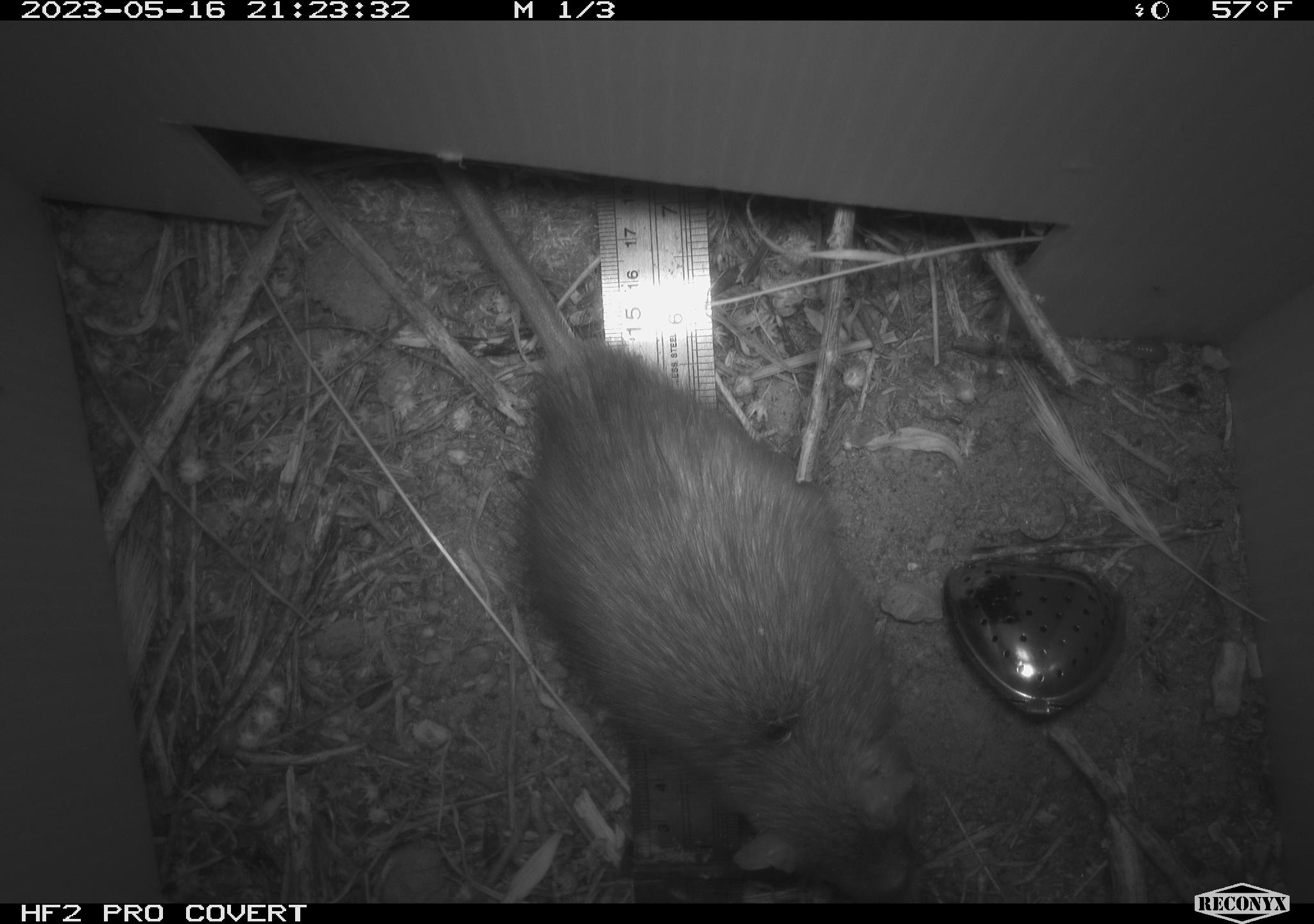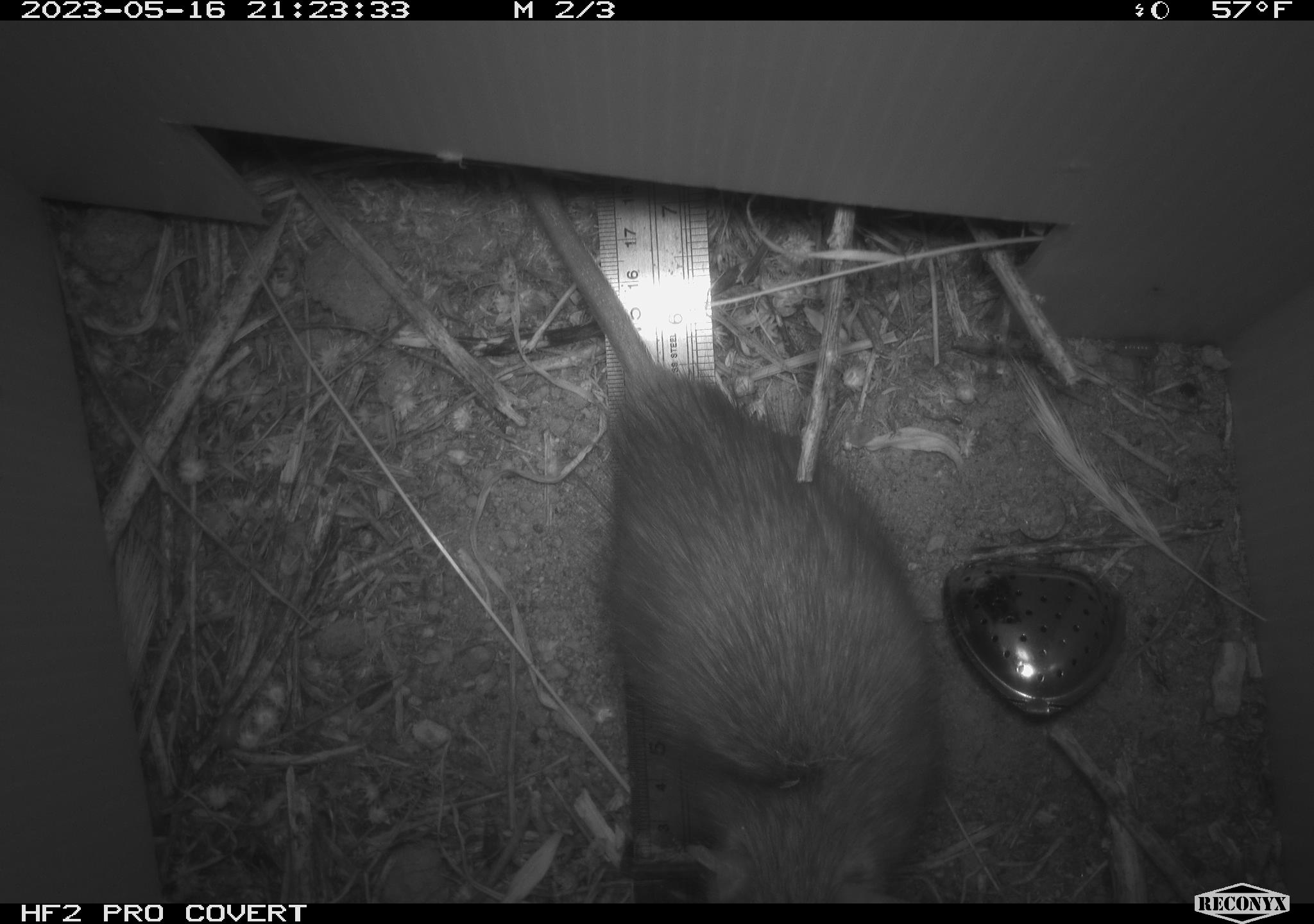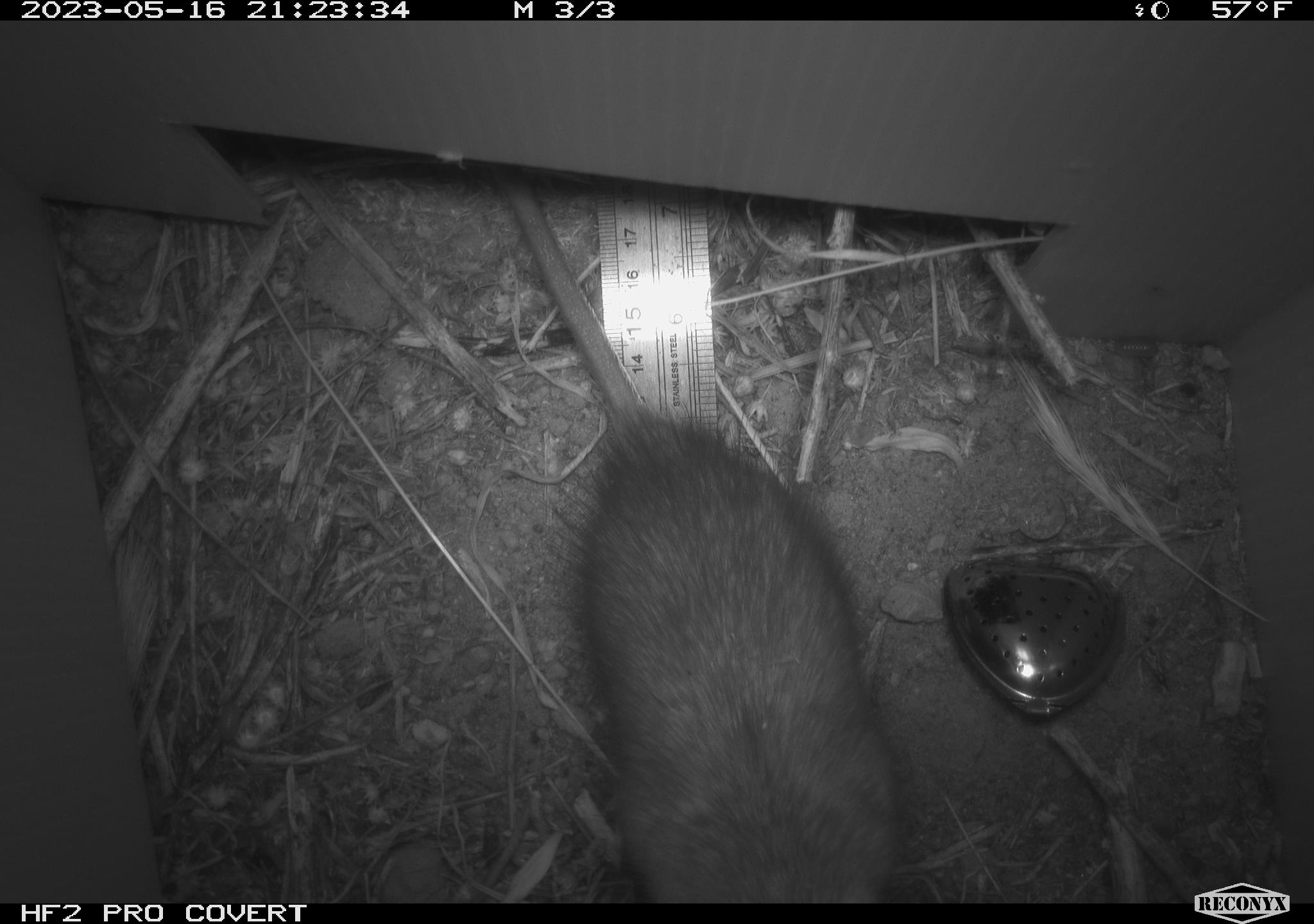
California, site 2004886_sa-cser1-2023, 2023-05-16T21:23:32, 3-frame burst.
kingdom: Animalia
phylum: Chordata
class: Mammalia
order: Rodentia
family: Muridae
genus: Rattus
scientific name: Rattus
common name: rat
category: rattus species